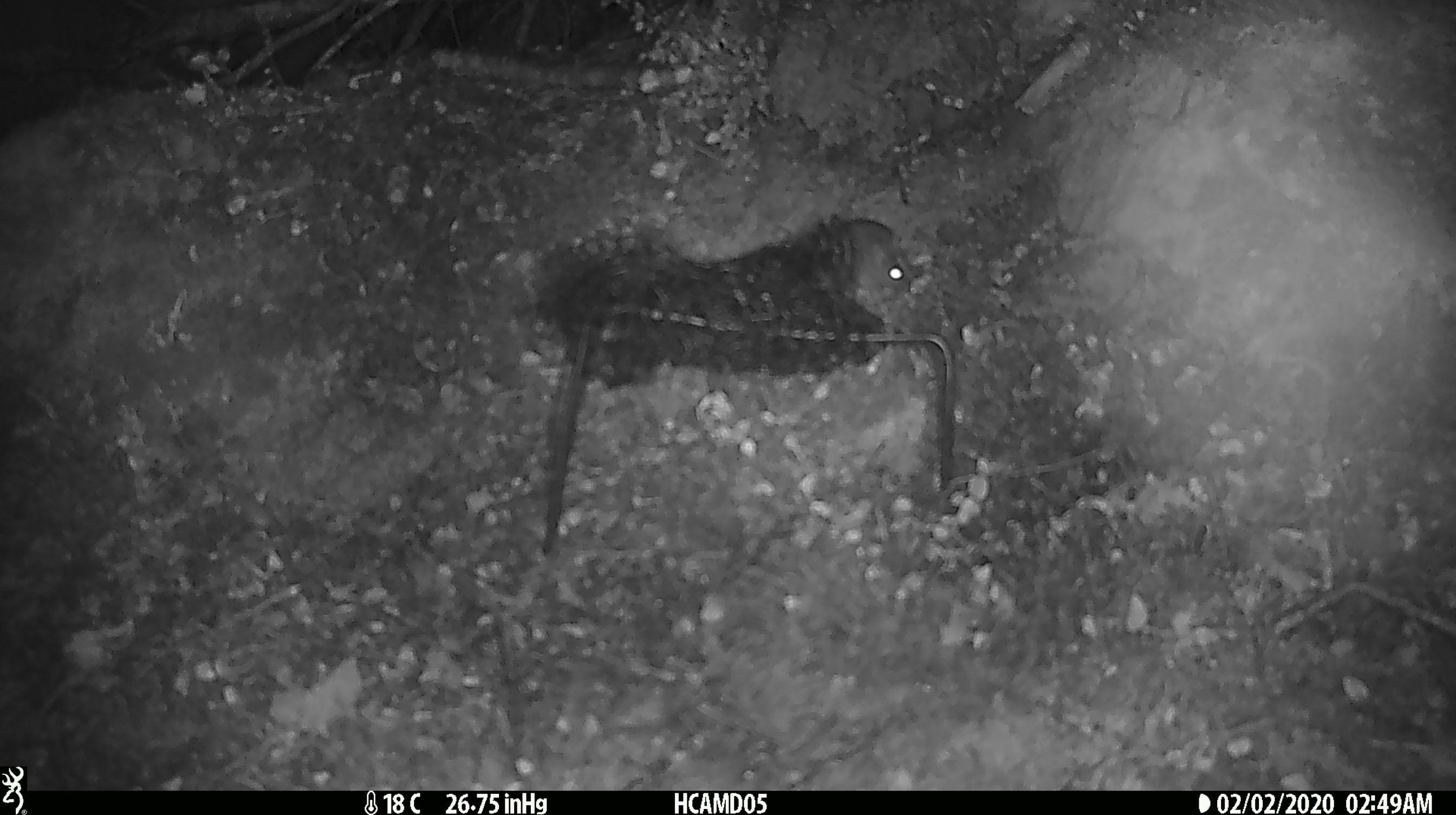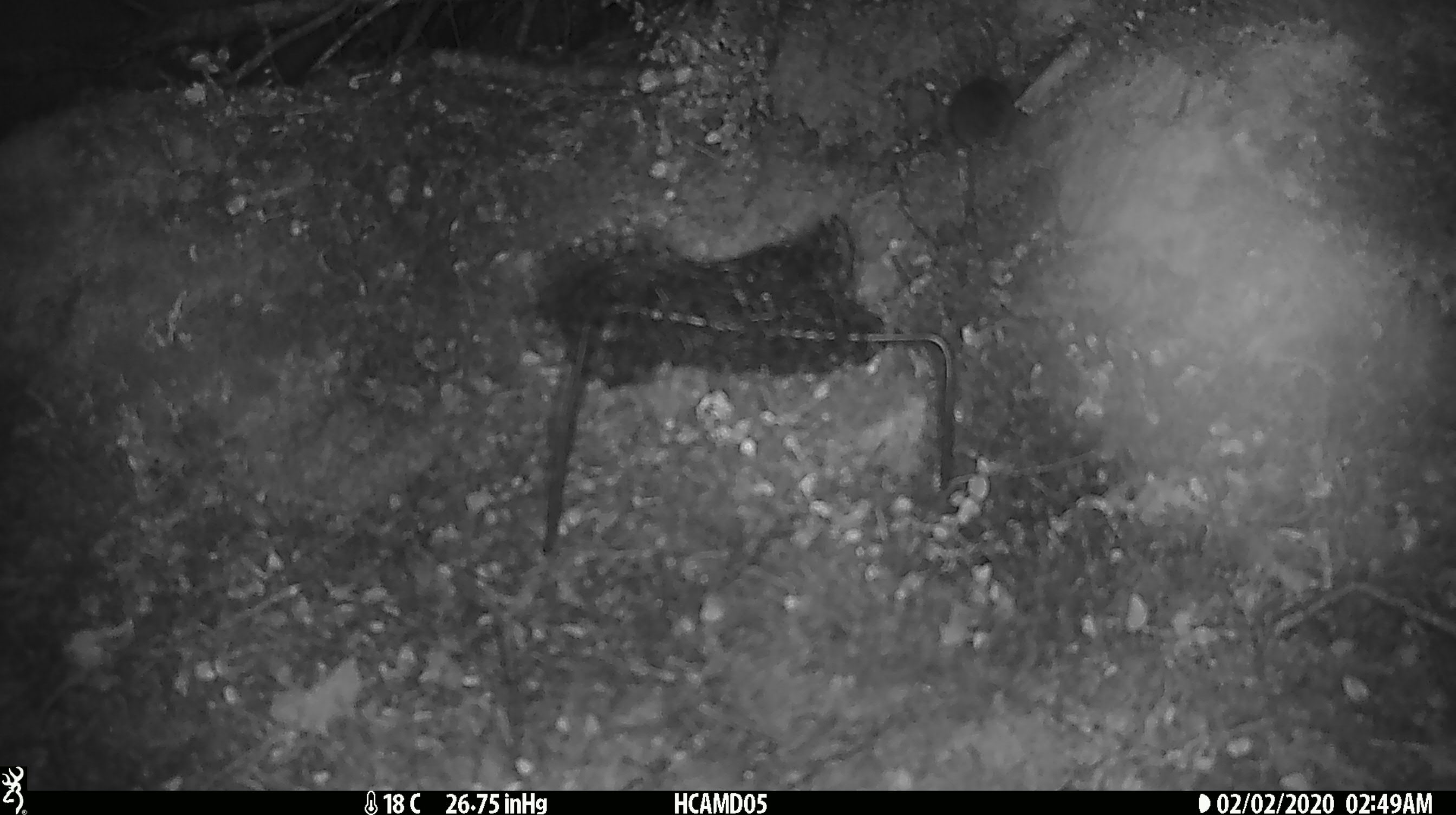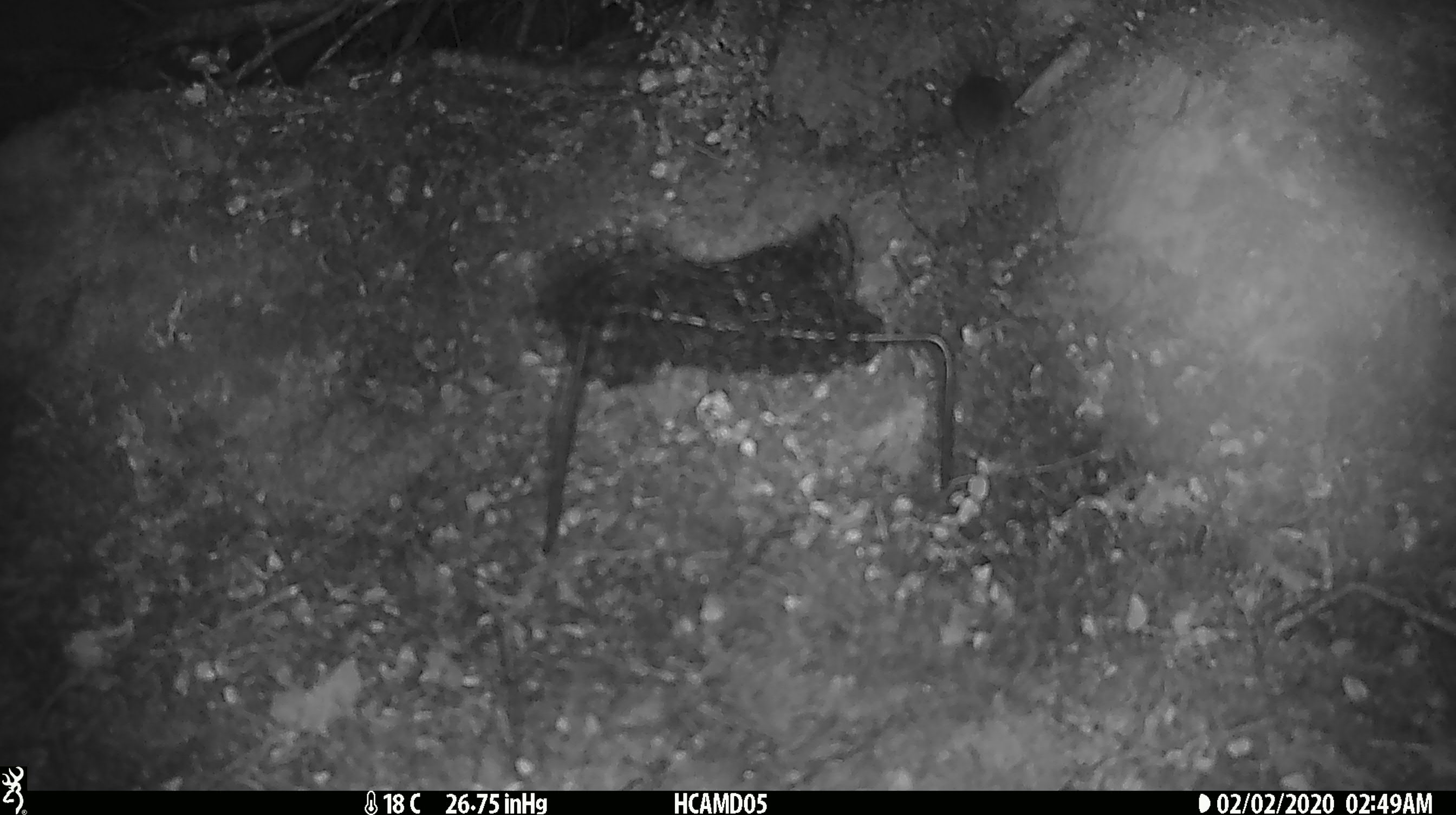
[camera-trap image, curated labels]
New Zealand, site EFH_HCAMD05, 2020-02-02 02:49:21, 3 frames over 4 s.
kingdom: Animalia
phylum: Chordata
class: Mammalia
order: Rodentia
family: Muridae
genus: Mus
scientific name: Mus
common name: mouse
Mouse (Mus).